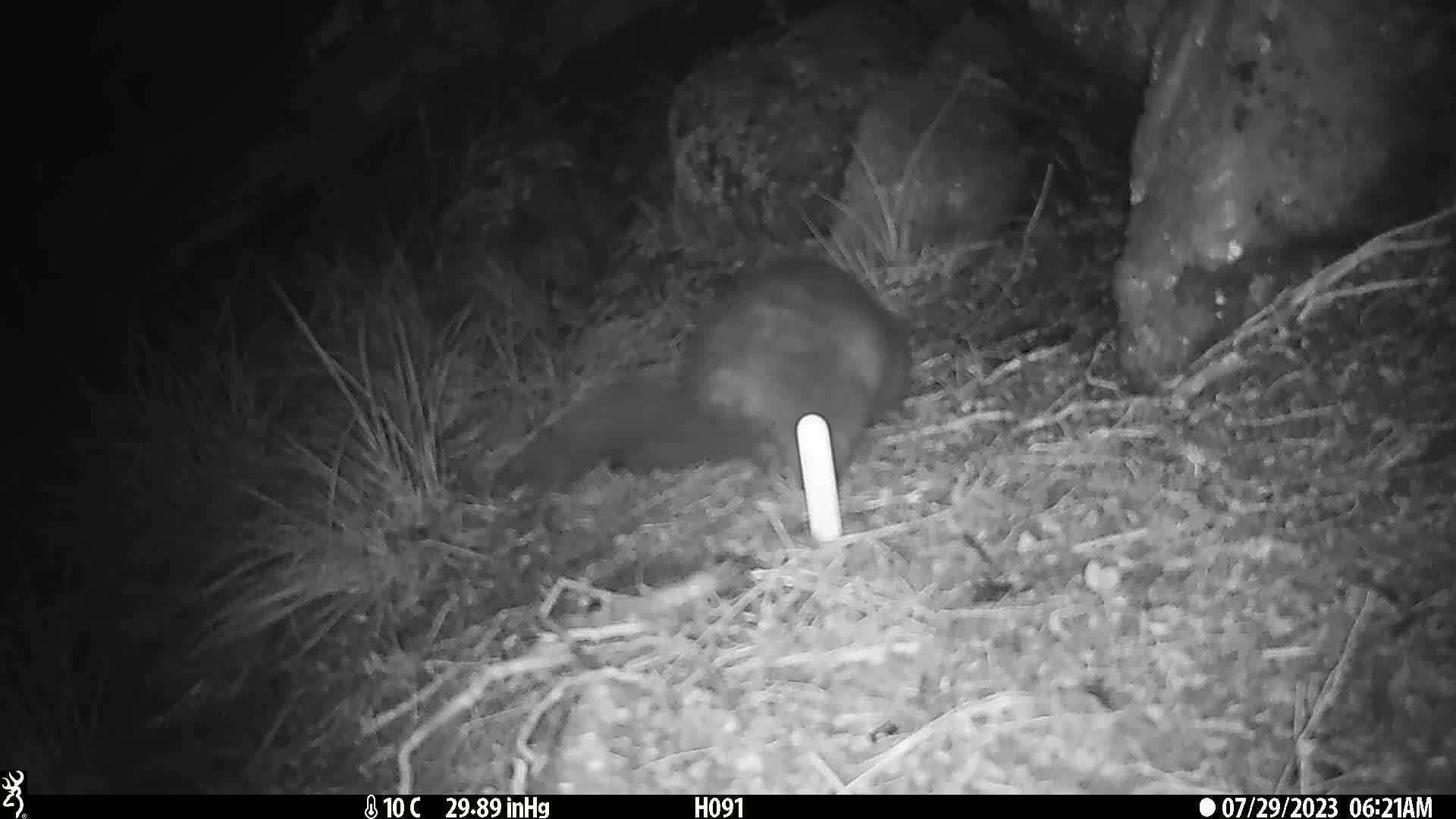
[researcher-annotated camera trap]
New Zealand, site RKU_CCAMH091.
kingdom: Animalia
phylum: Chordata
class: Mammalia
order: Diprotodontia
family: Phalangeridae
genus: Trichosurus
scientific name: Trichosurus vulpecula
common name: common brushtail possum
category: possum